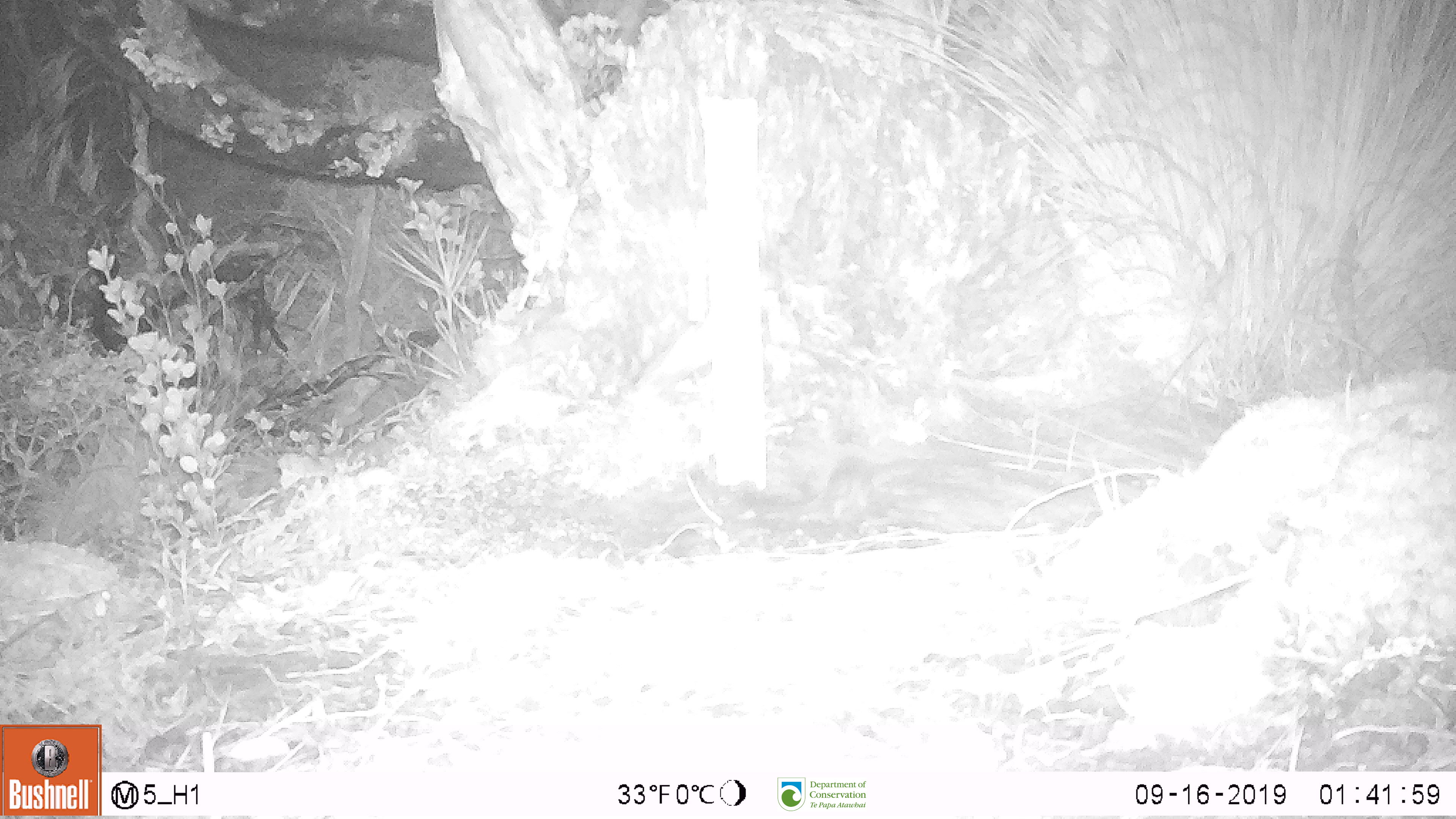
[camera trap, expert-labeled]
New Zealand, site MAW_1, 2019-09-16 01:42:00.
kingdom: Animalia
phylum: Chordata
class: Mammalia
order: Rodentia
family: Muridae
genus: Mus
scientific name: Mus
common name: mouse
Mouse (Mus).